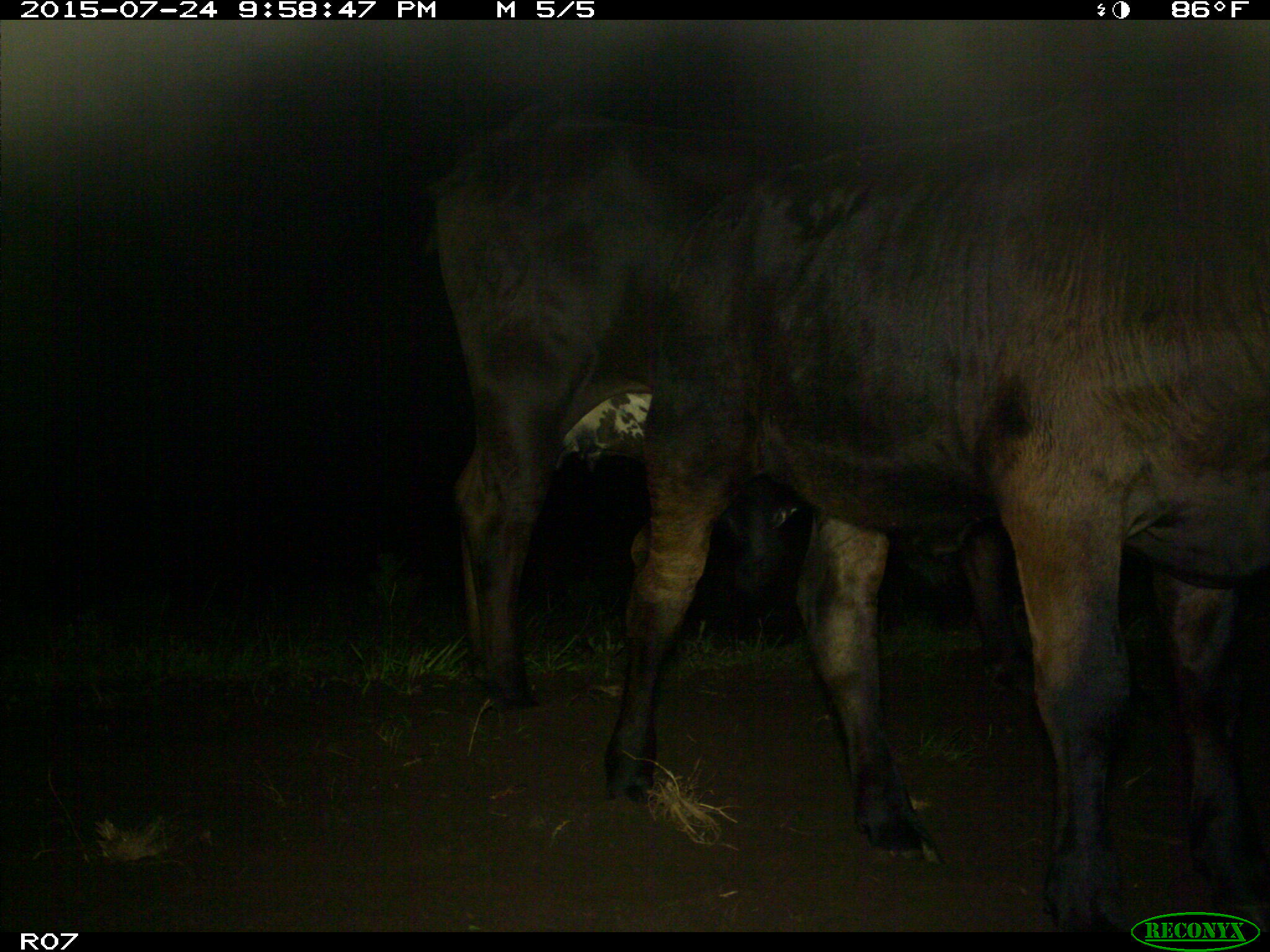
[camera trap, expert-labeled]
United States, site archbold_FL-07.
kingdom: Animalia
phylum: Chordata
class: Mammalia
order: Artiodactyla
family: Bovidae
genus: Bos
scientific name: Bos taurus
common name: domestic cow